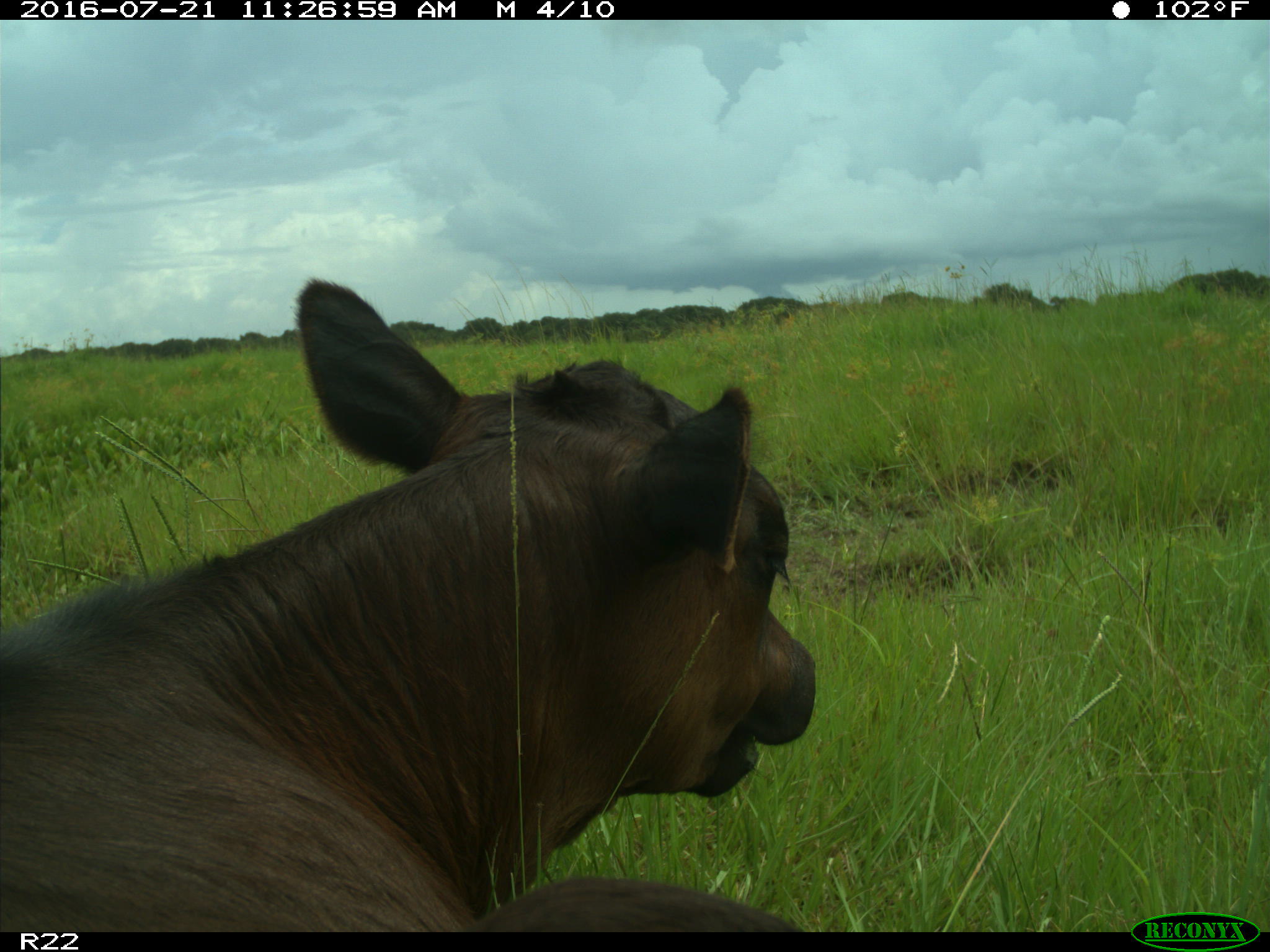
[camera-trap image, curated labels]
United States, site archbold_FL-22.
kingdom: Animalia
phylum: Chordata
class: Mammalia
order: Artiodactyla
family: Bovidae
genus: Bos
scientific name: Bos taurus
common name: domestic cow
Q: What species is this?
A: Bos taurus (domestic cow).